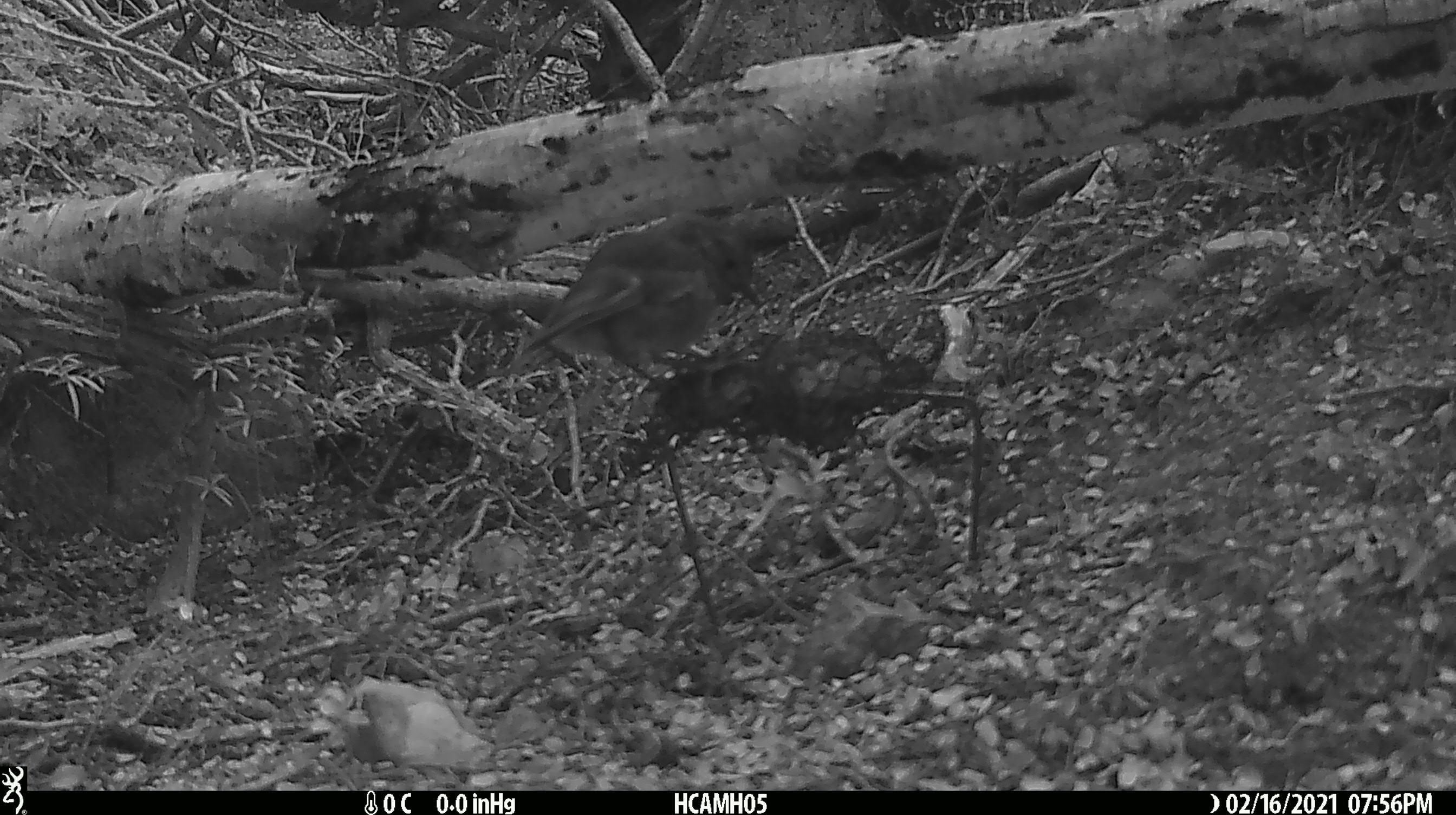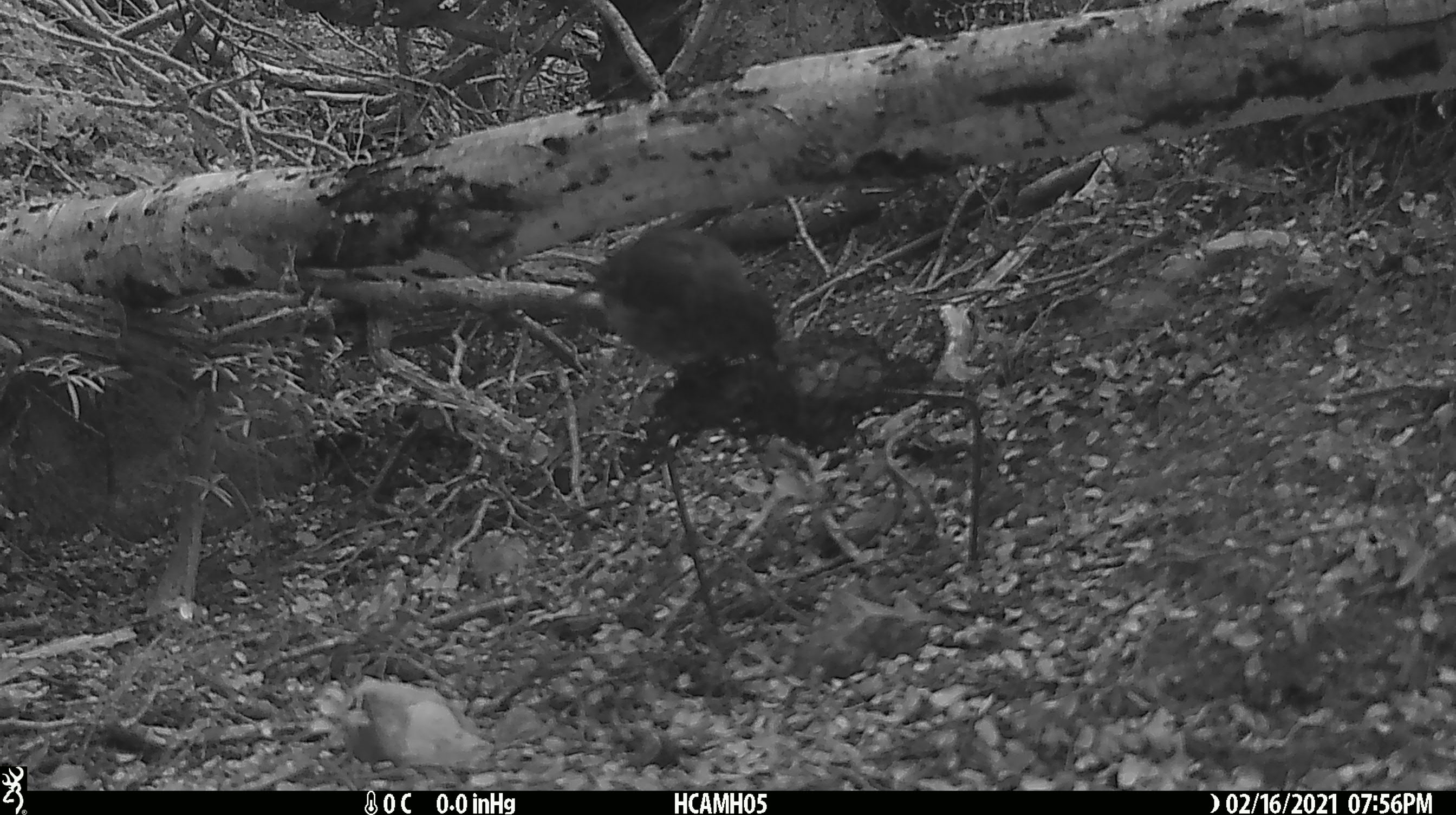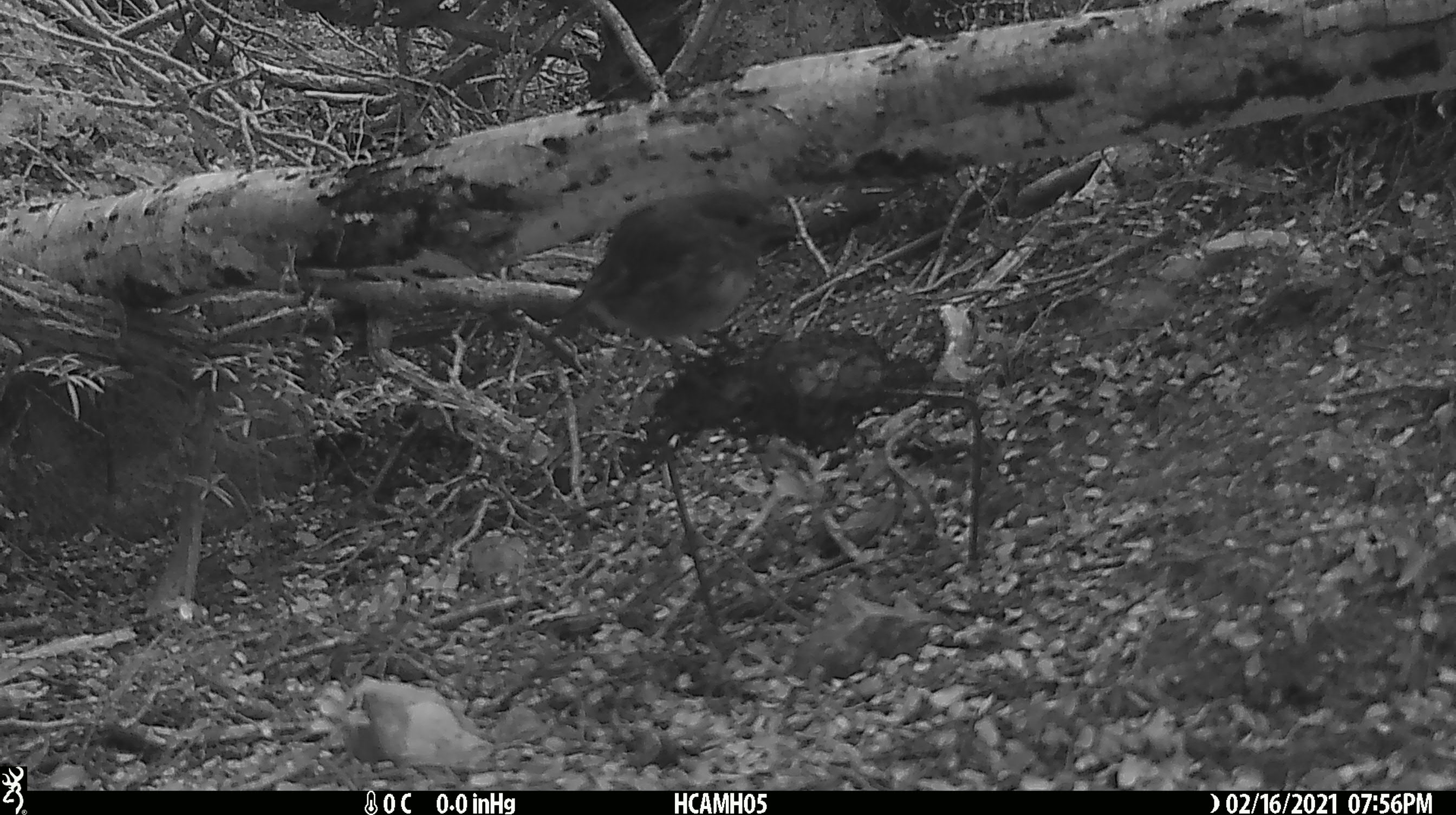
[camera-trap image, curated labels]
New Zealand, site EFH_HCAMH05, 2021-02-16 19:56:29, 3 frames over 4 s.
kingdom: Animalia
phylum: Chordata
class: Aves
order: Passeriformes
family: Petroicidae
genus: Petroica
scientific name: Petroica australis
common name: new zealand robin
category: robin